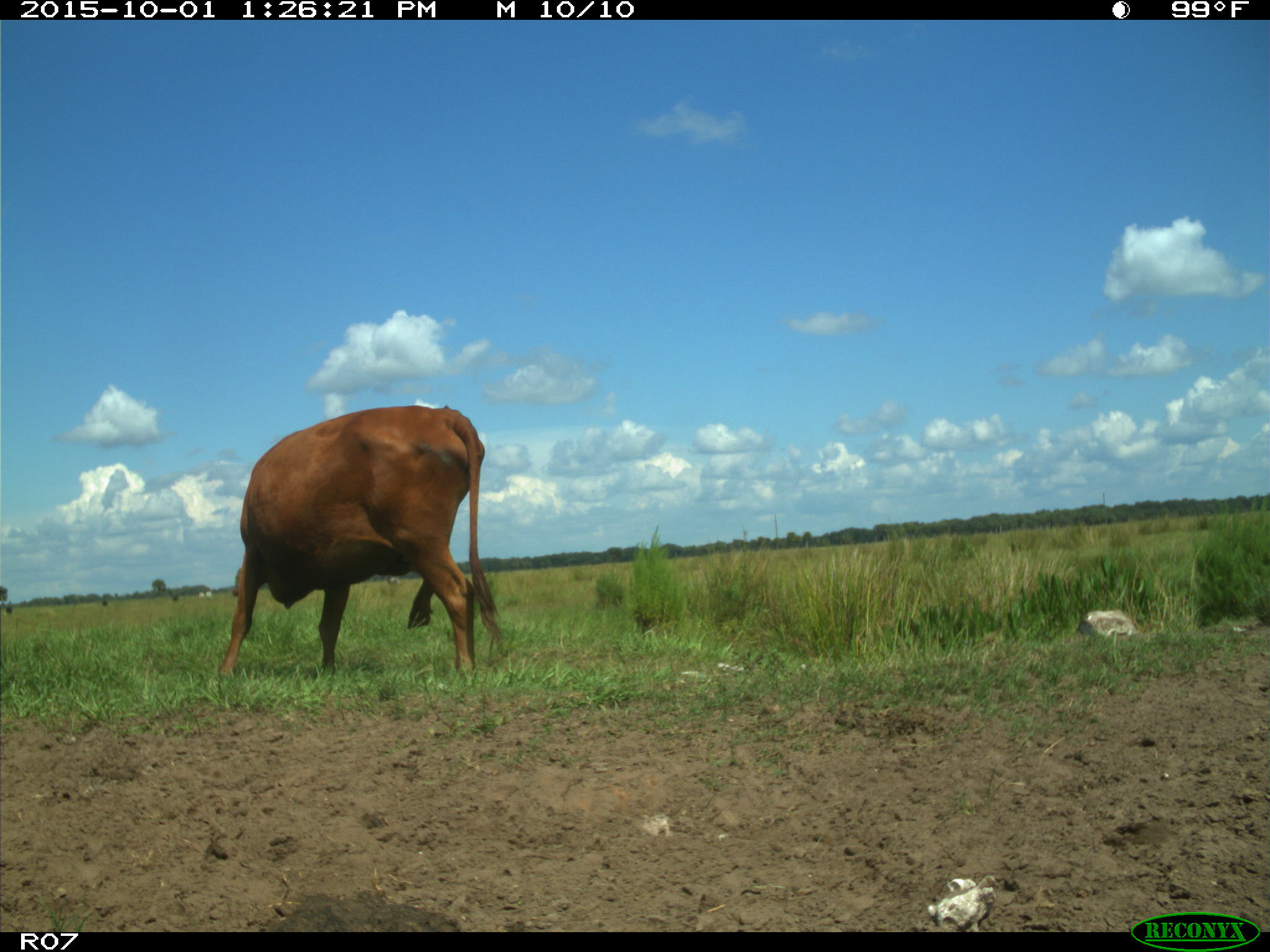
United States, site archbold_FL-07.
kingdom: Animalia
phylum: Chordata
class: Mammalia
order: Artiodactyla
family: Bovidae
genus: Bos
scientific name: Bos taurus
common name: domestic cow